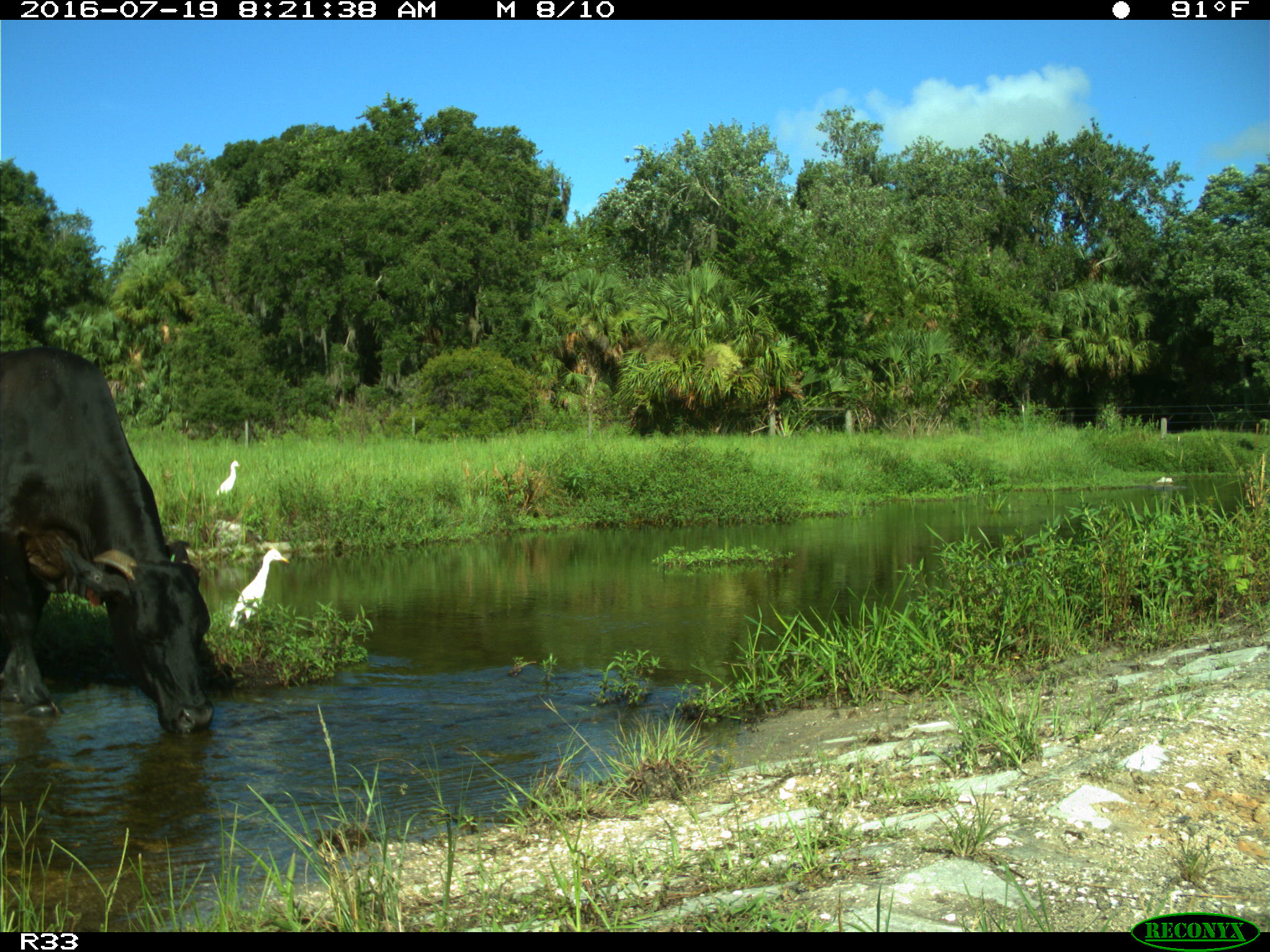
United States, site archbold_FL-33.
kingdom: Animalia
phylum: Chordata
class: Mammalia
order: Artiodactyla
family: Bovidae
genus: Bos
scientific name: Bos taurus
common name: domestic cow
Bos taurus (domestic cow).